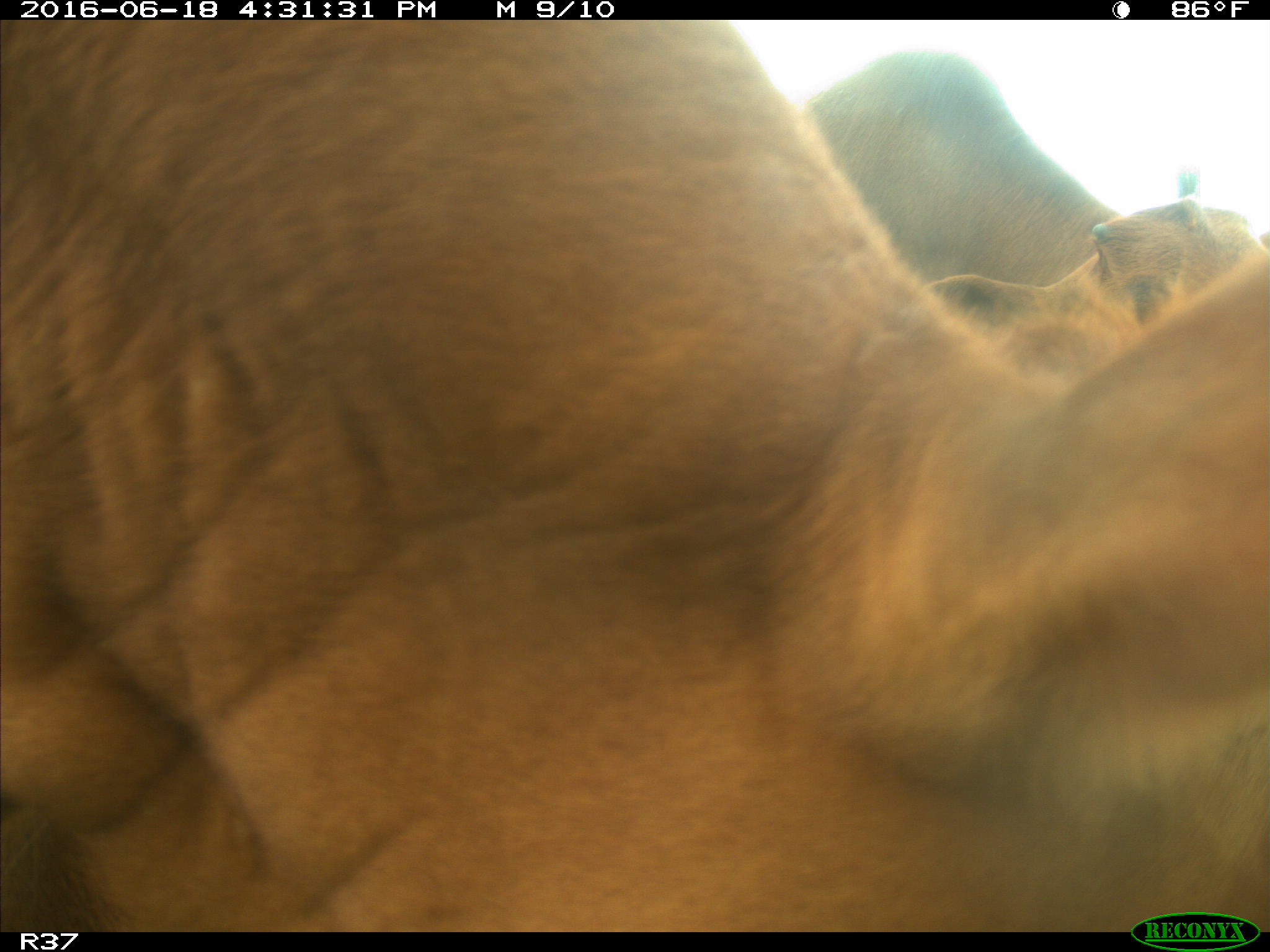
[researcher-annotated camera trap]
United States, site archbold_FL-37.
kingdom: Animalia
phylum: Chordata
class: Mammalia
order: Artiodactyla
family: Bovidae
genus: Bos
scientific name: Bos taurus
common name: domestic cow